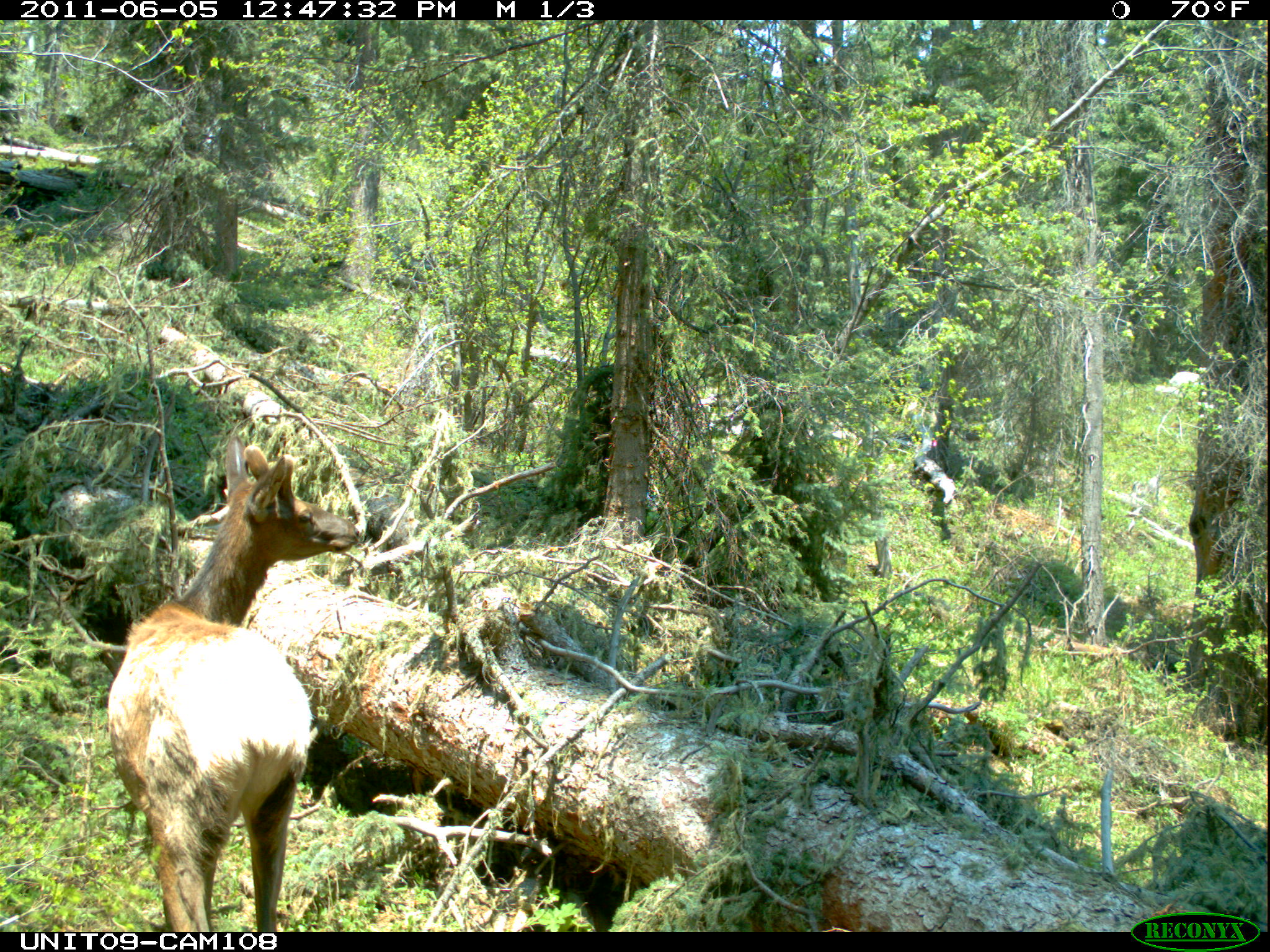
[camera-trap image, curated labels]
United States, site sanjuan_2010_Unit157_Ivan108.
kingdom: Animalia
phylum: Chordata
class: Mammalia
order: Artiodactyla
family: Cervidae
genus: Cervus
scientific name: Cervus elaphus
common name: red deer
Cervus elaphus (red deer).